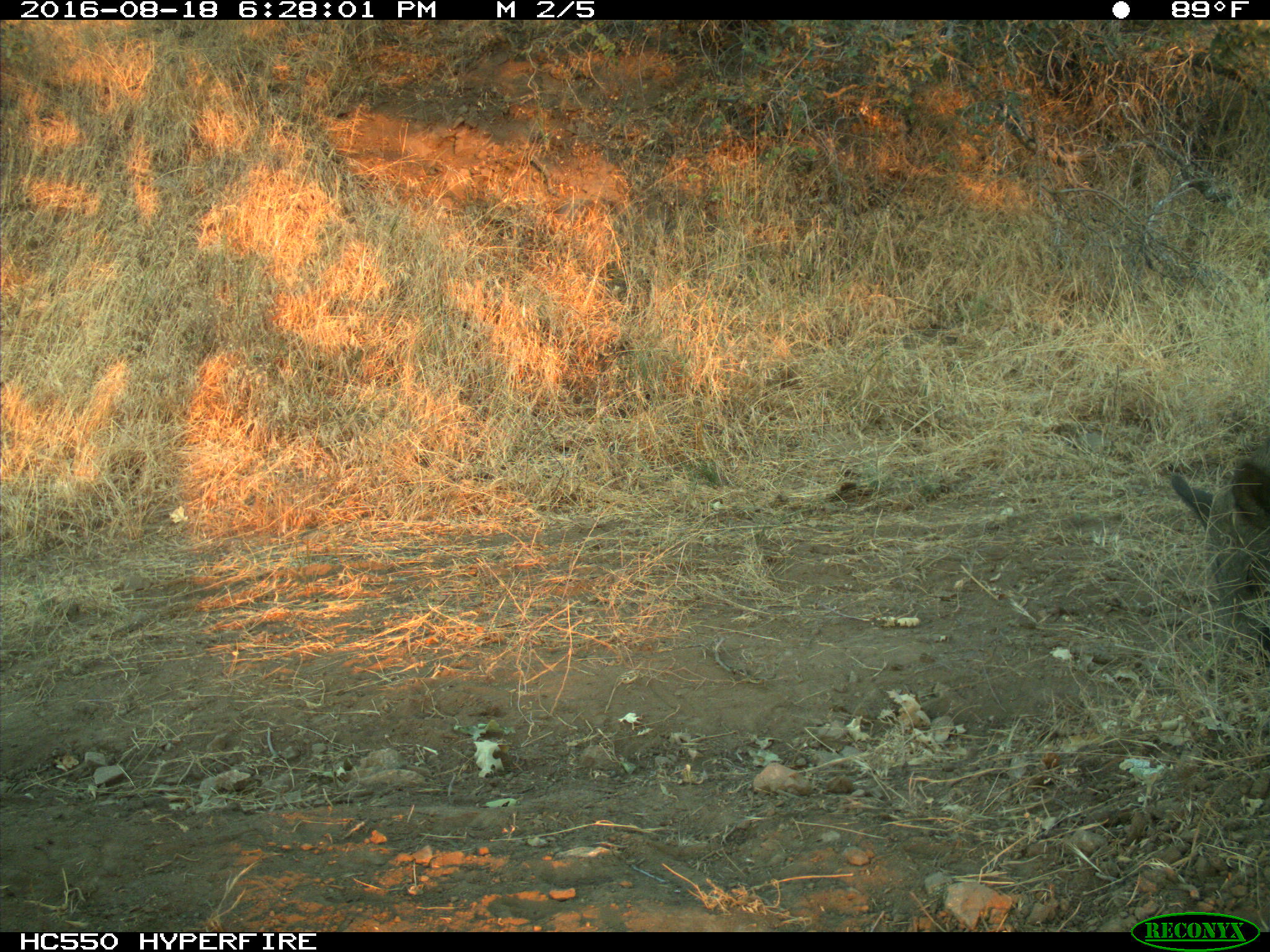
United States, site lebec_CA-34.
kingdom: Animalia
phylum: Chordata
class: Mammalia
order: Artiodactyla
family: Suidae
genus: Sus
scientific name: Sus scrofa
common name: wild boar